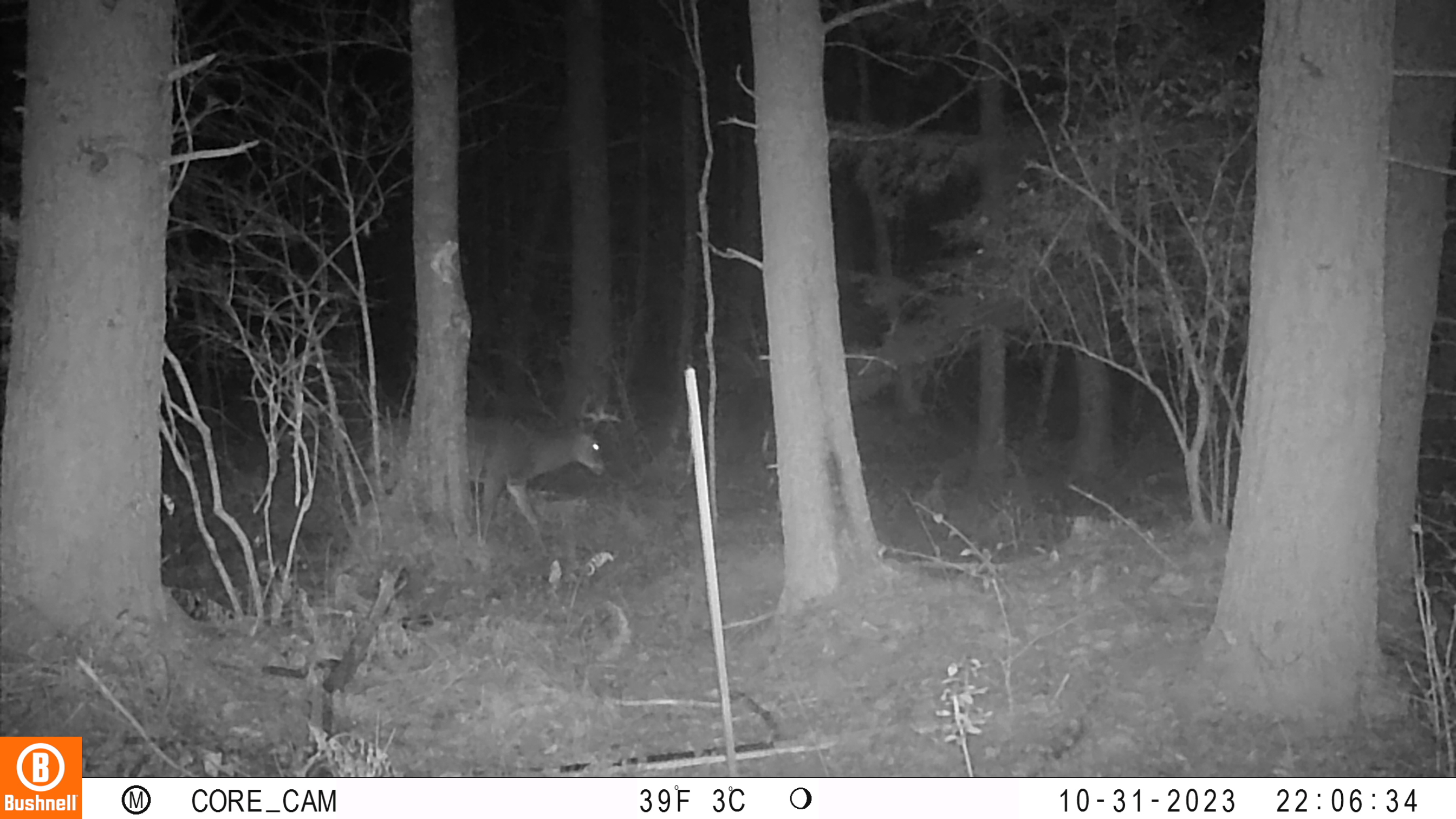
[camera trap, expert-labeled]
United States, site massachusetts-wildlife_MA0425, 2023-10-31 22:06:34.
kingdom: Animalia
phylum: Chordata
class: Mammalia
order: Artiodactyla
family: Cervidae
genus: Odocoileus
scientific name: Odocoileus virginianus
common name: white-tailed deer